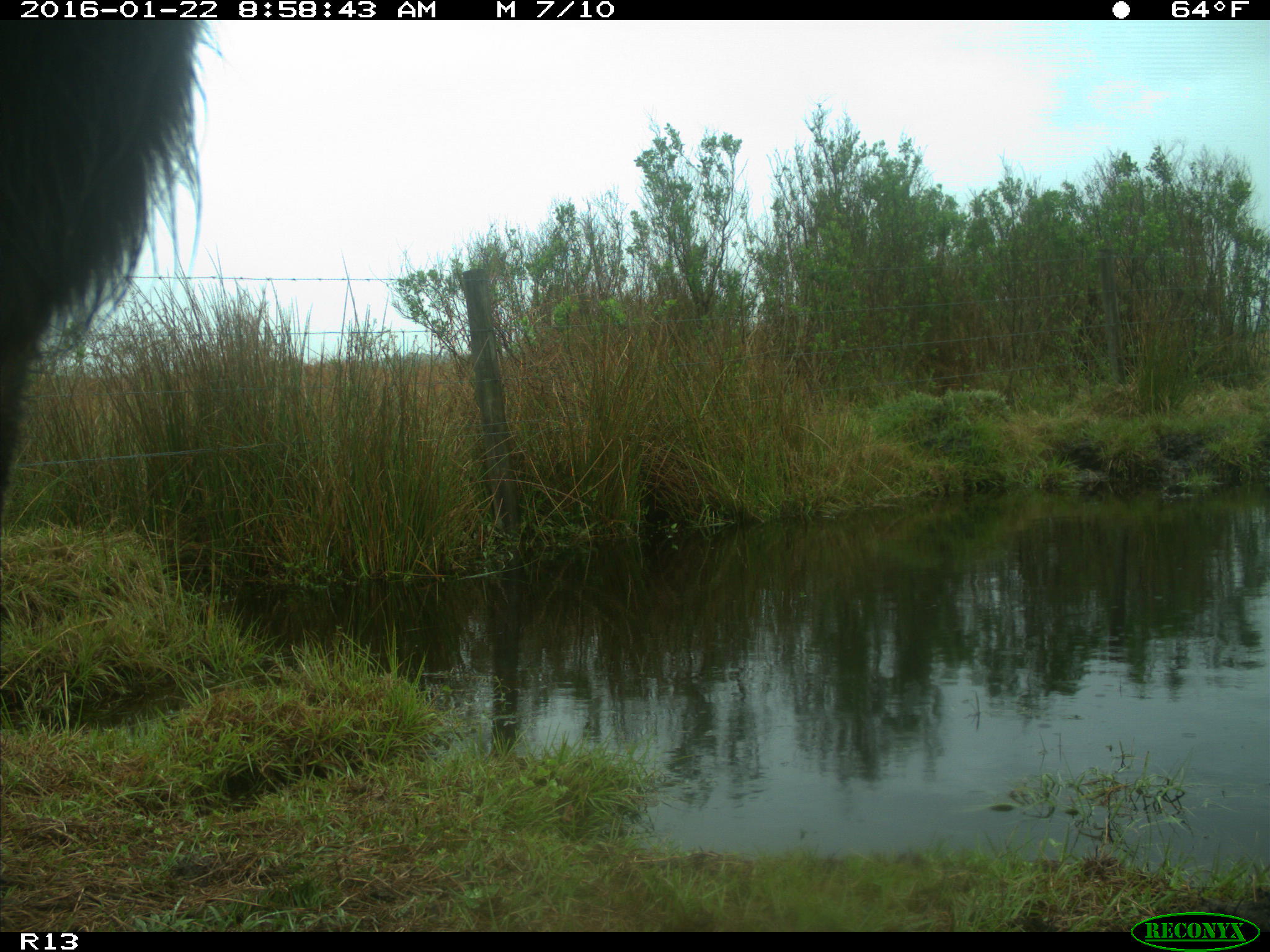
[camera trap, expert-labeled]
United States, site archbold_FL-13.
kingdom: Animalia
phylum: Chordata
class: Mammalia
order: Artiodactyla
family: Bovidae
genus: Bos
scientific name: Bos taurus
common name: domestic cow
Bos taurus (domestic cow).